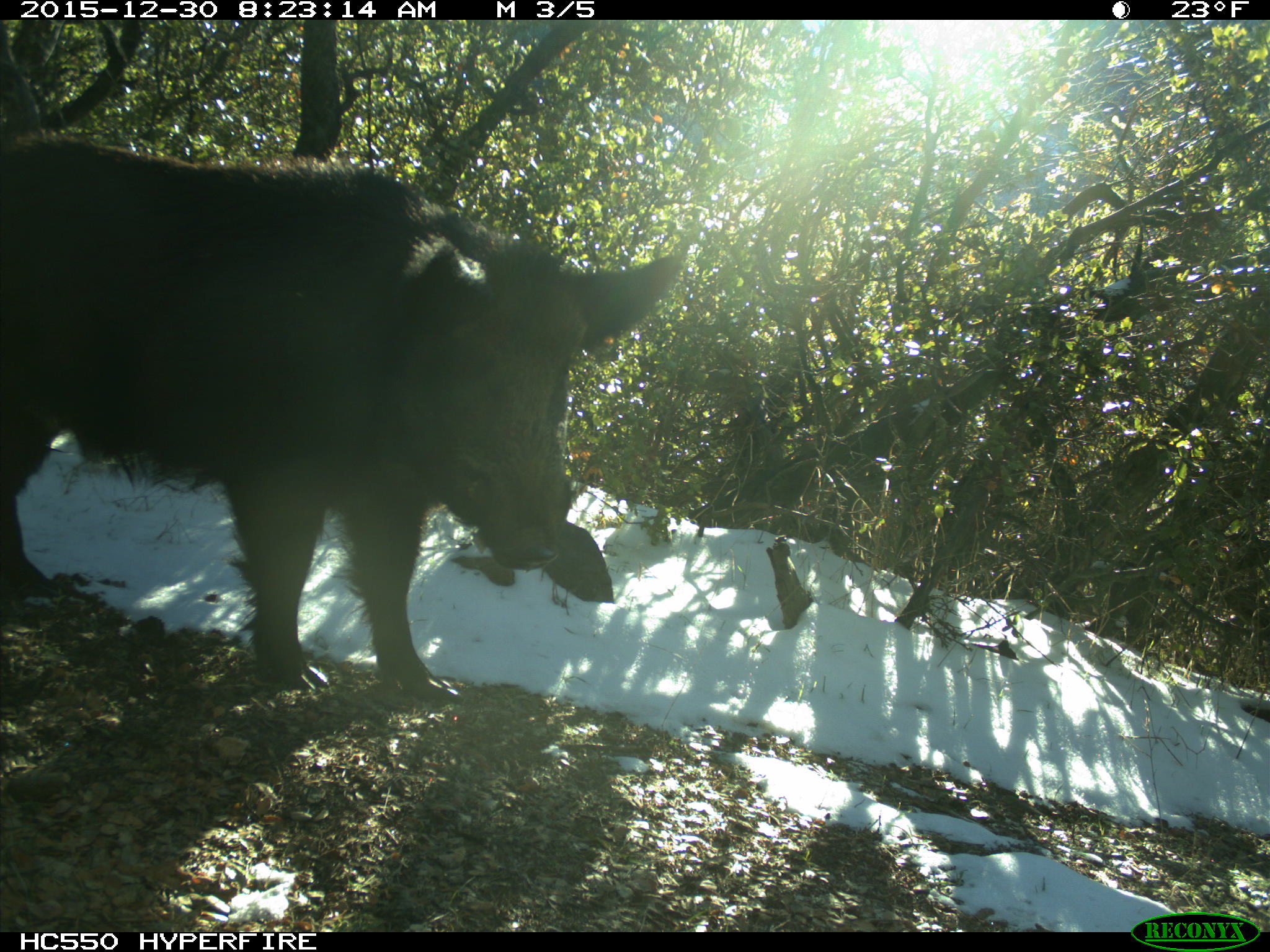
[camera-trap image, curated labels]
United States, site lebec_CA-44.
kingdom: Animalia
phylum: Chordata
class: Mammalia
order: Artiodactyla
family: Suidae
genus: Sus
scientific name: Sus scrofa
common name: wild boar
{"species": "Sus scrofa (wild boar)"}